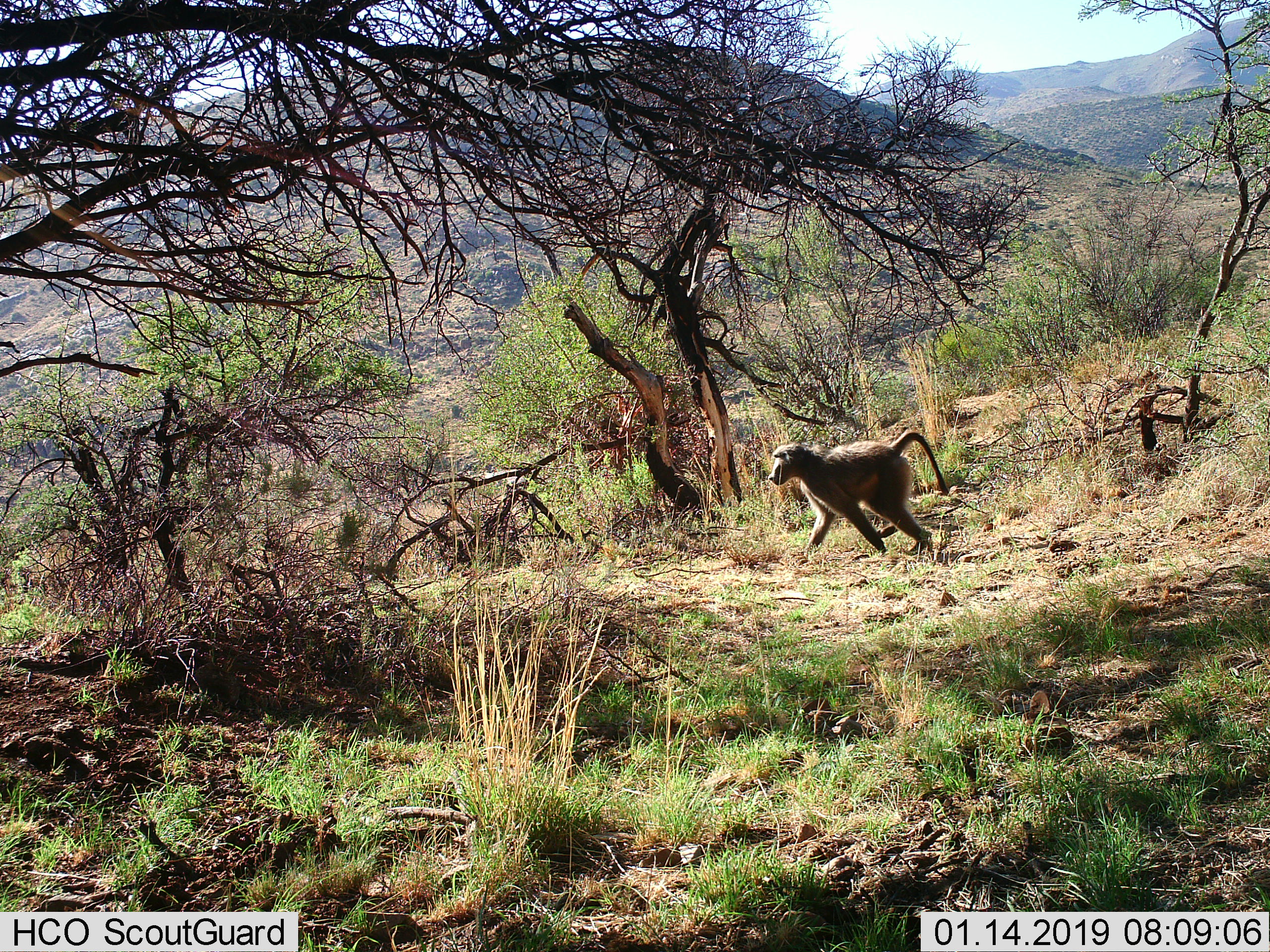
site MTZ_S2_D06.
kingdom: Animalia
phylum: Chordata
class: Mammalia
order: Primates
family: Cercopithecidae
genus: Papio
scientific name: Papio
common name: baboon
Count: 1.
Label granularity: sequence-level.